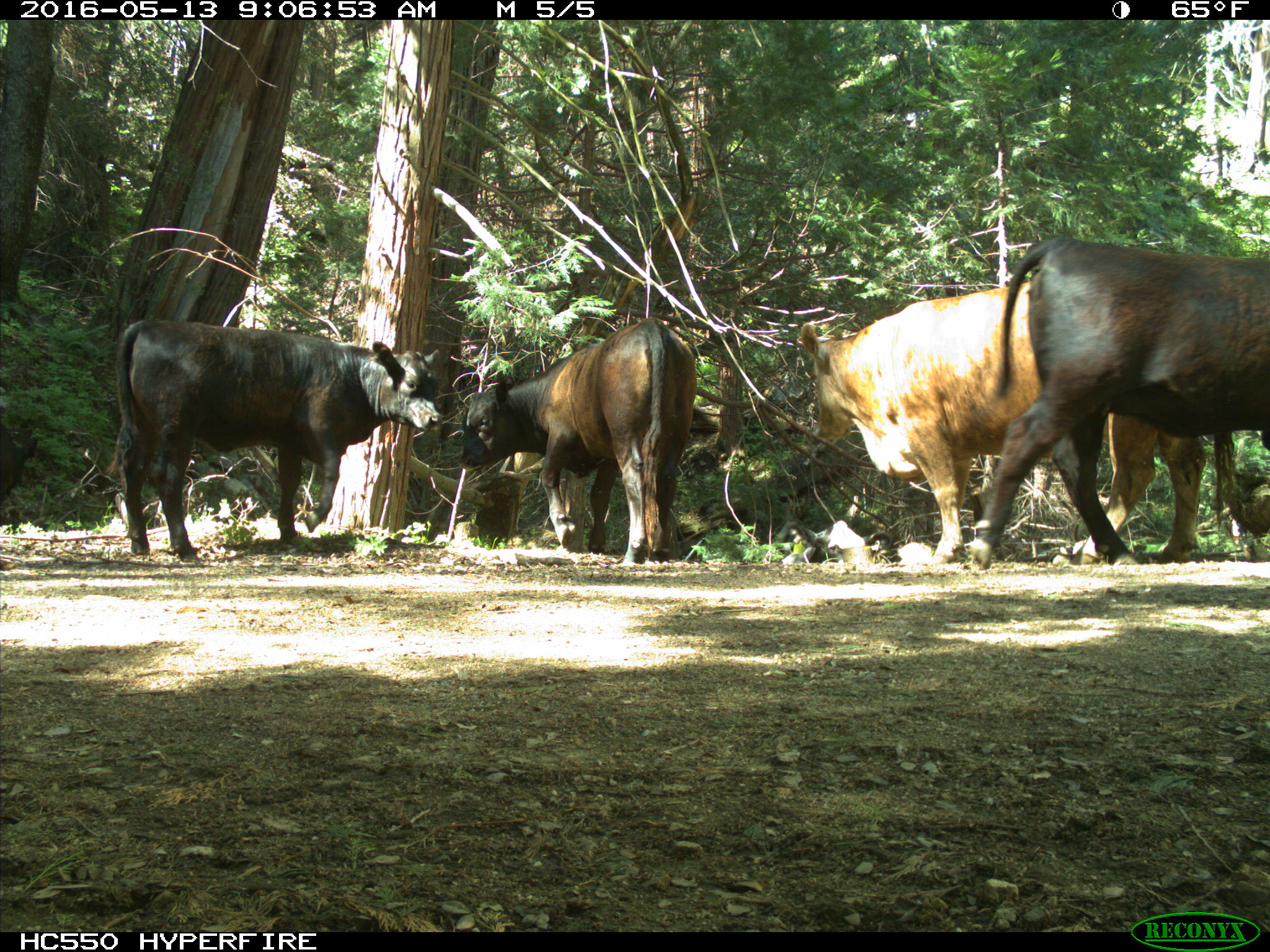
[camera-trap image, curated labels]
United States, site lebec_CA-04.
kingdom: Animalia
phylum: Chordata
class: Mammalia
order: Artiodactyla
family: Bovidae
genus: Bos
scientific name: Bos taurus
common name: domestic cow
Bos taurus (domestic cow).